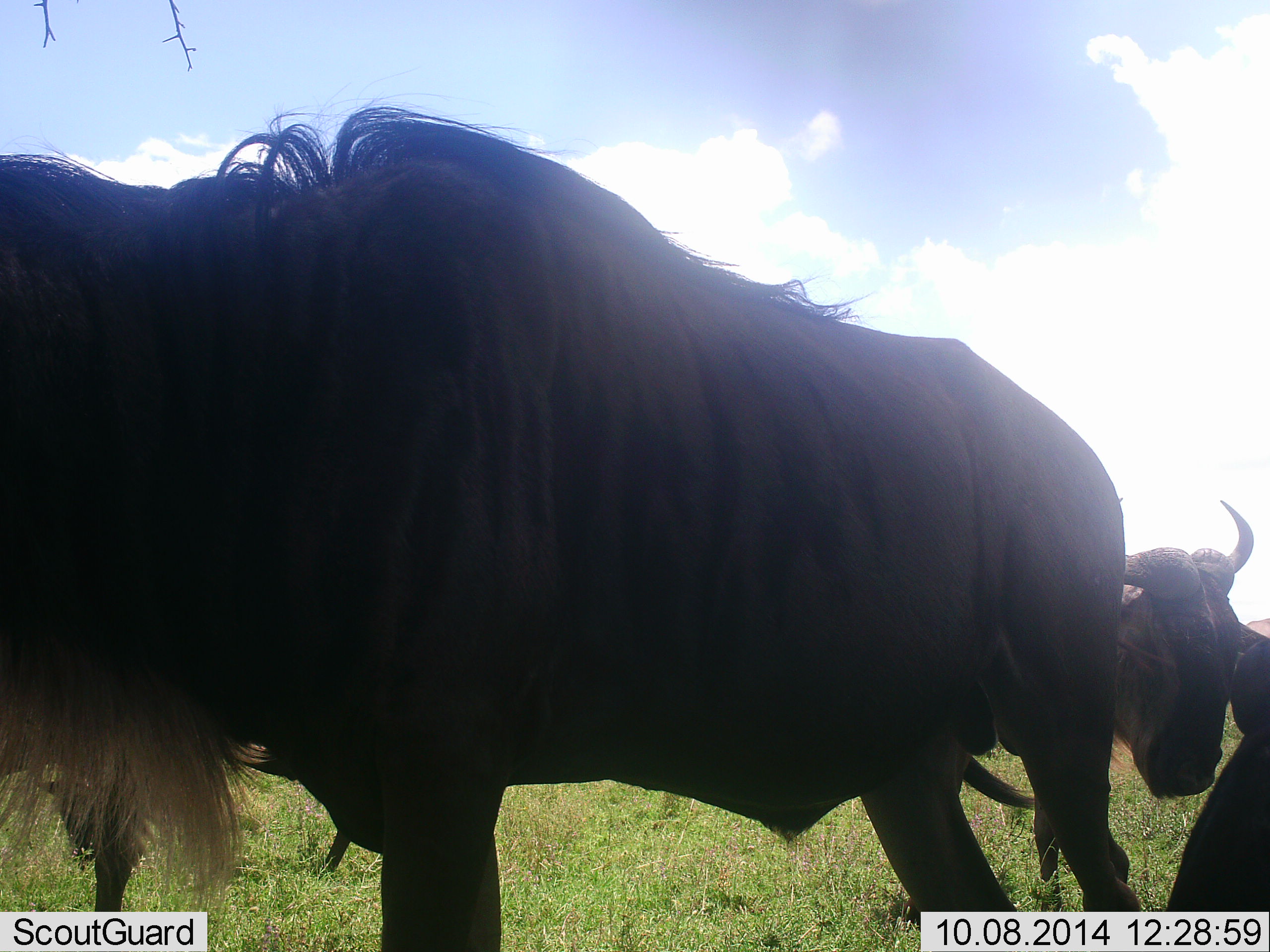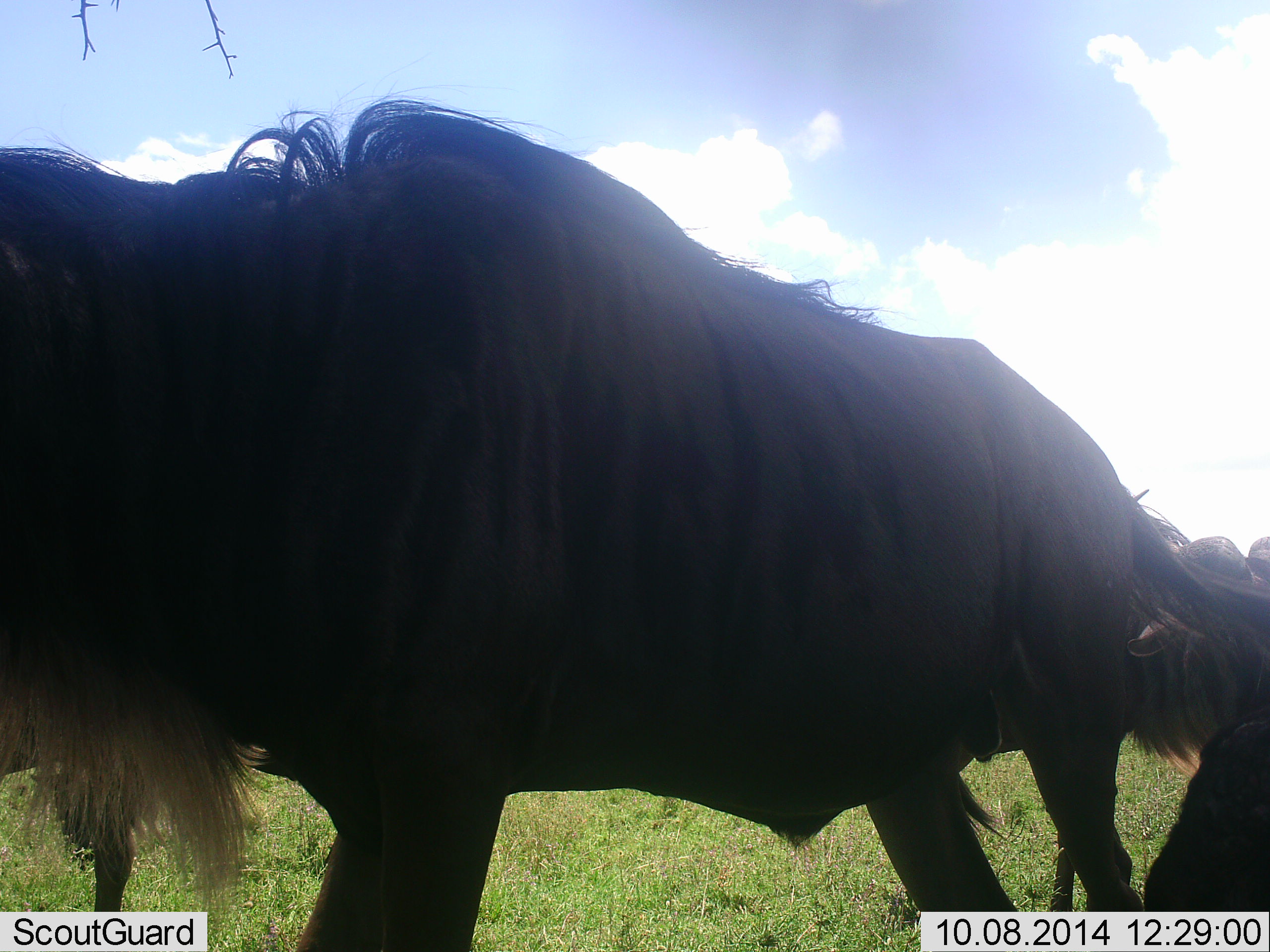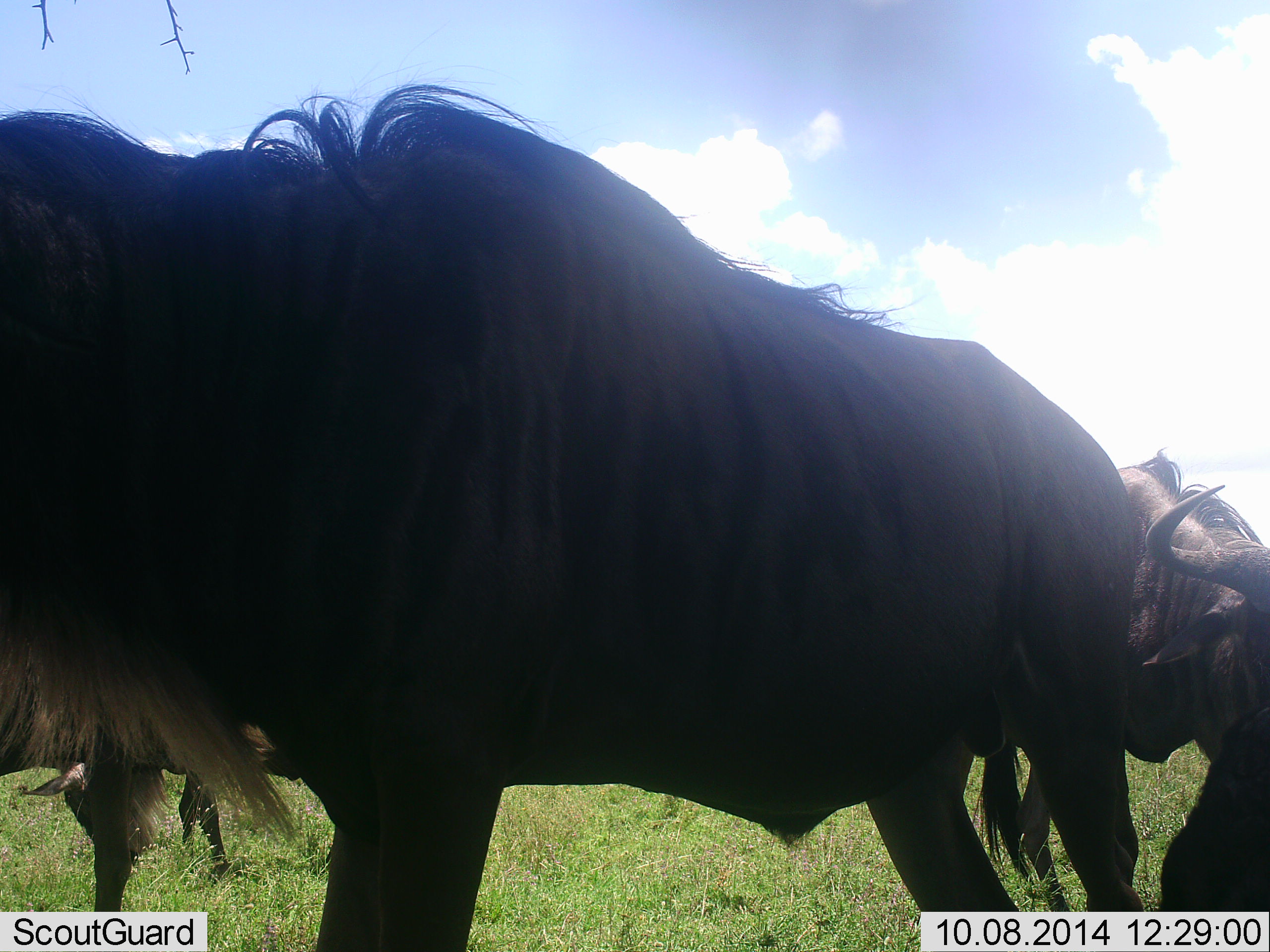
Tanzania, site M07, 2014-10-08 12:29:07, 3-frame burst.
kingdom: Animalia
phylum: Chordata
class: Mammalia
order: Artiodactyla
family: Bovidae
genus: Connochaetes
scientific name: Connochaetes taurinus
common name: blue wildebeest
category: wildebeest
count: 3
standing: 90%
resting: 20%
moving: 30%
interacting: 10%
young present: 0%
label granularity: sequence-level